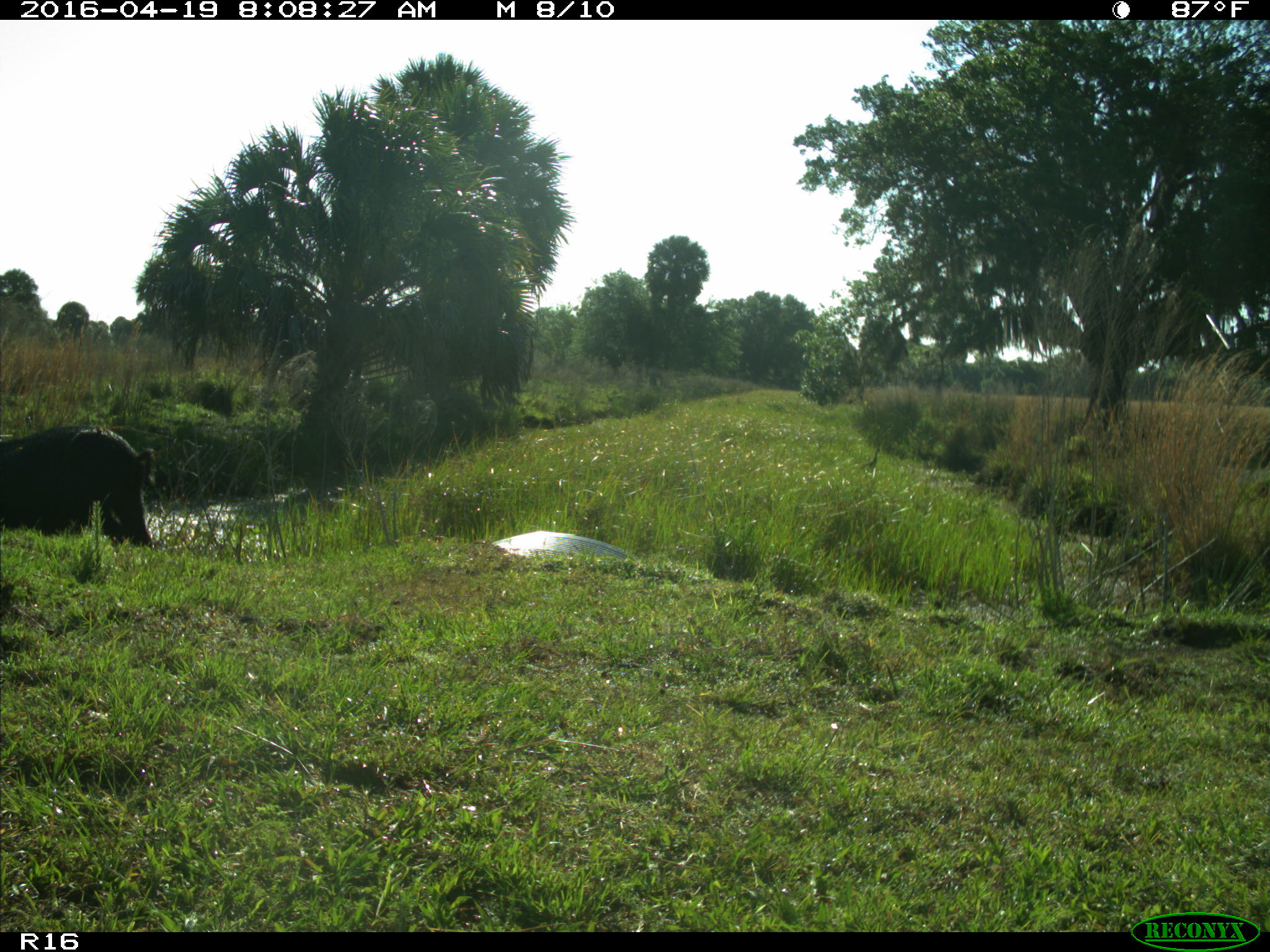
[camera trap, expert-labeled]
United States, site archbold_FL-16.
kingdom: Animalia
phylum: Chordata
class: Mammalia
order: Artiodactyla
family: Suidae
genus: Sus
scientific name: Sus scrofa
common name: wild boar